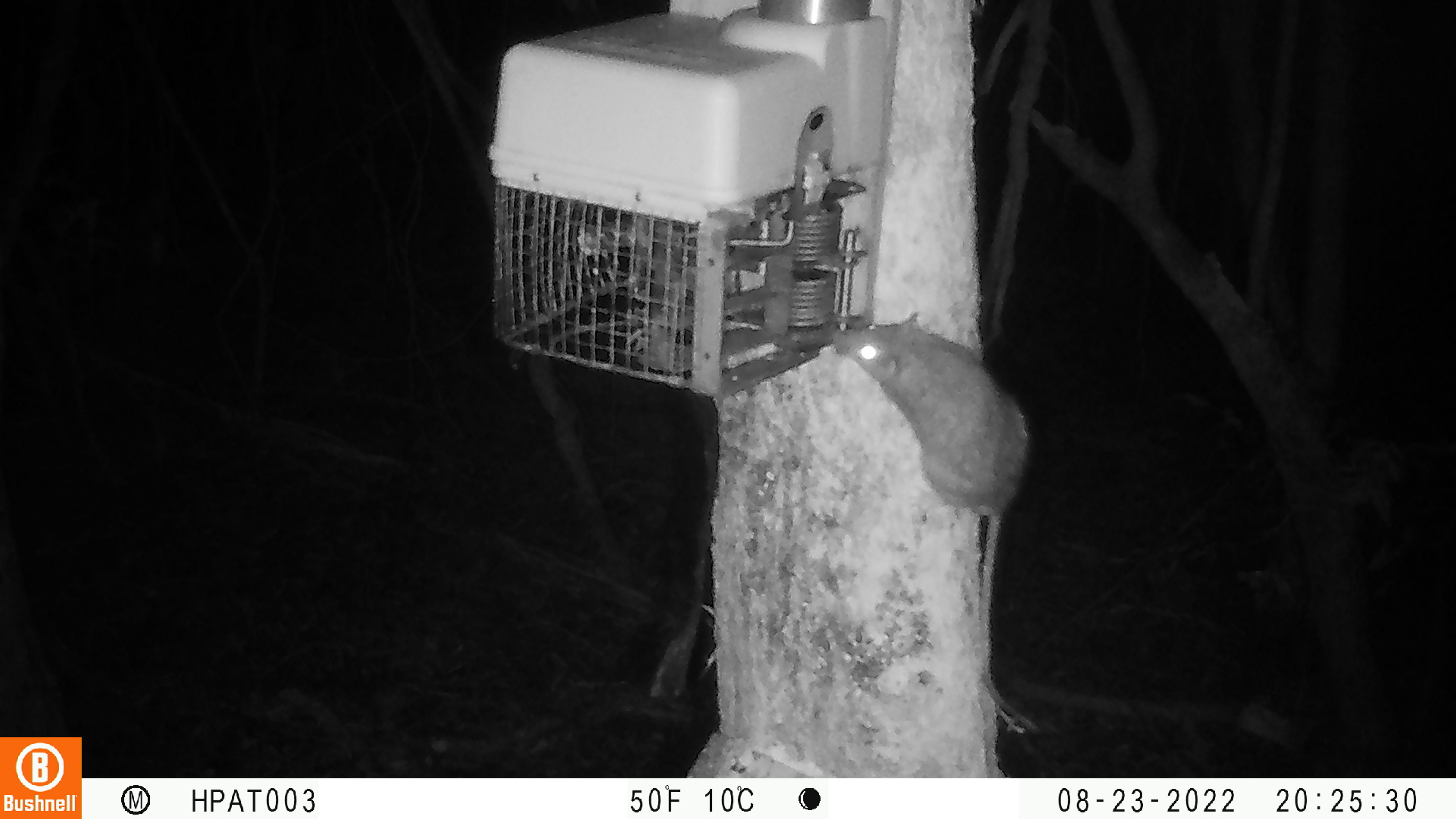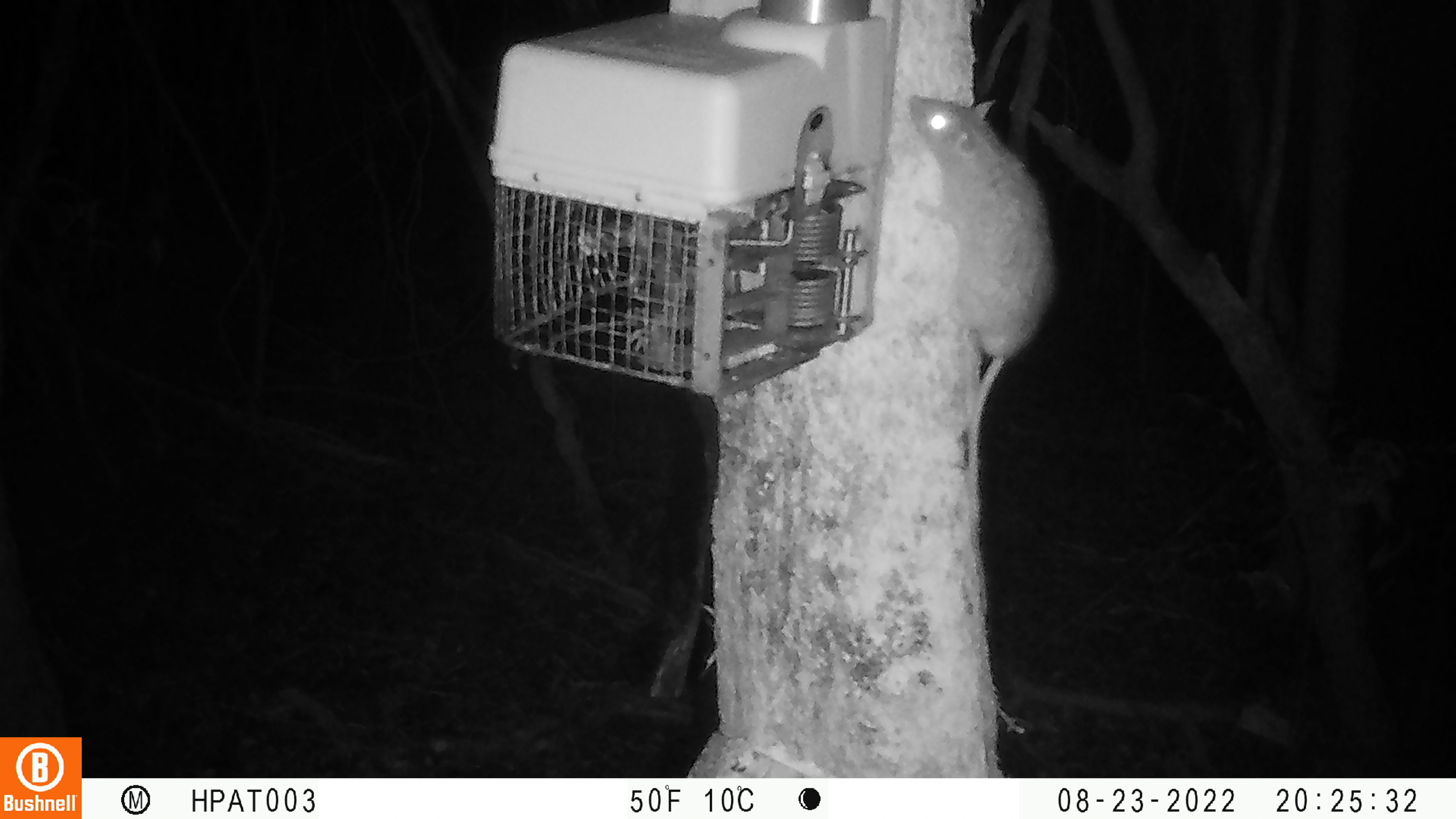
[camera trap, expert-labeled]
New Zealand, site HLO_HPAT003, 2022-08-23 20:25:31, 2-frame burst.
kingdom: Animalia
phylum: Chordata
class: Mammalia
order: Rodentia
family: Muridae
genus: Rattus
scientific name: Rattus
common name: rat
Rat (Rattus).